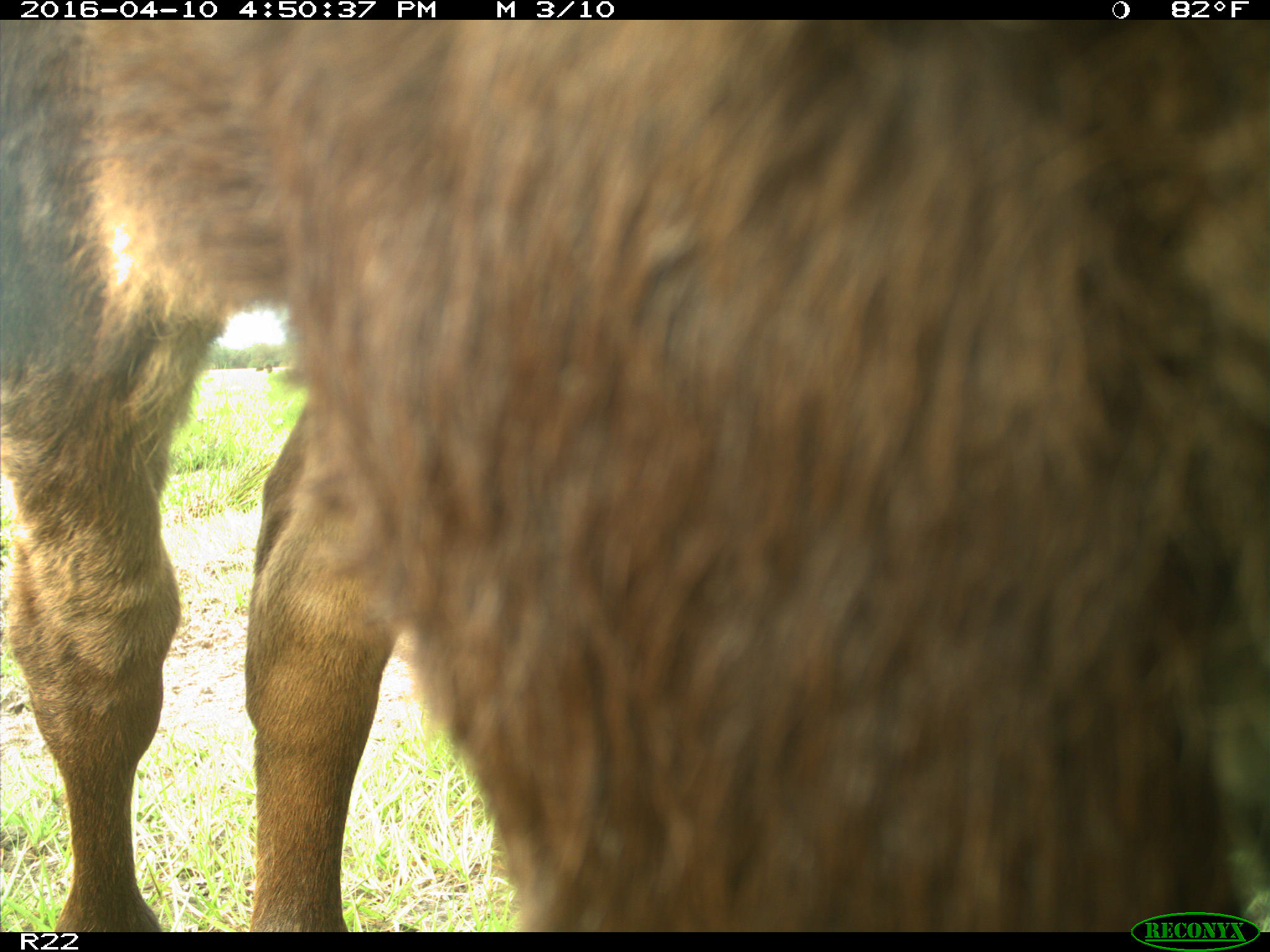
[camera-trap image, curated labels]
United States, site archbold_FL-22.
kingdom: Animalia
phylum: Chordata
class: Mammalia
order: Artiodactyla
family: Bovidae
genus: Bos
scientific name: Bos taurus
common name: domestic cow